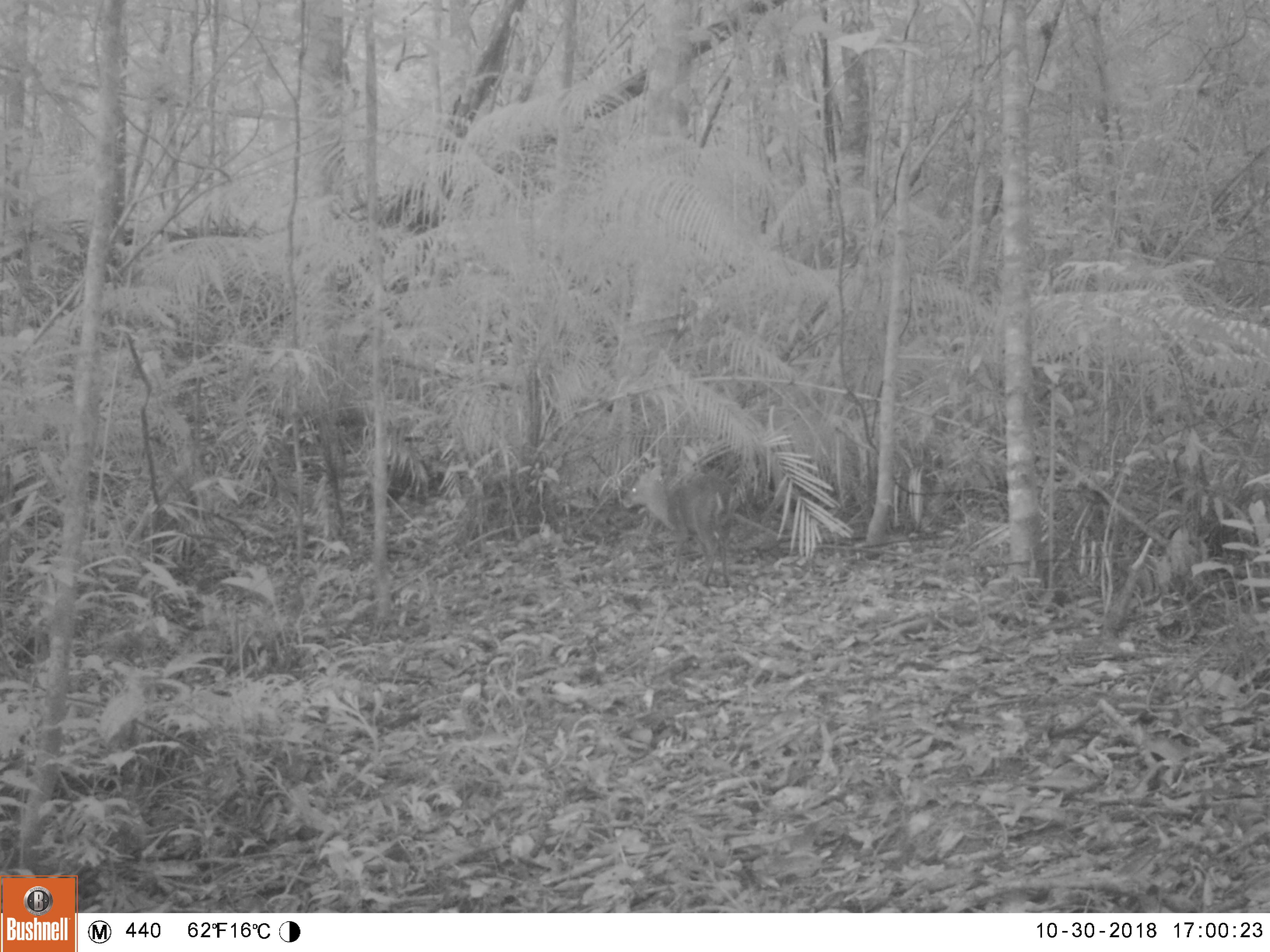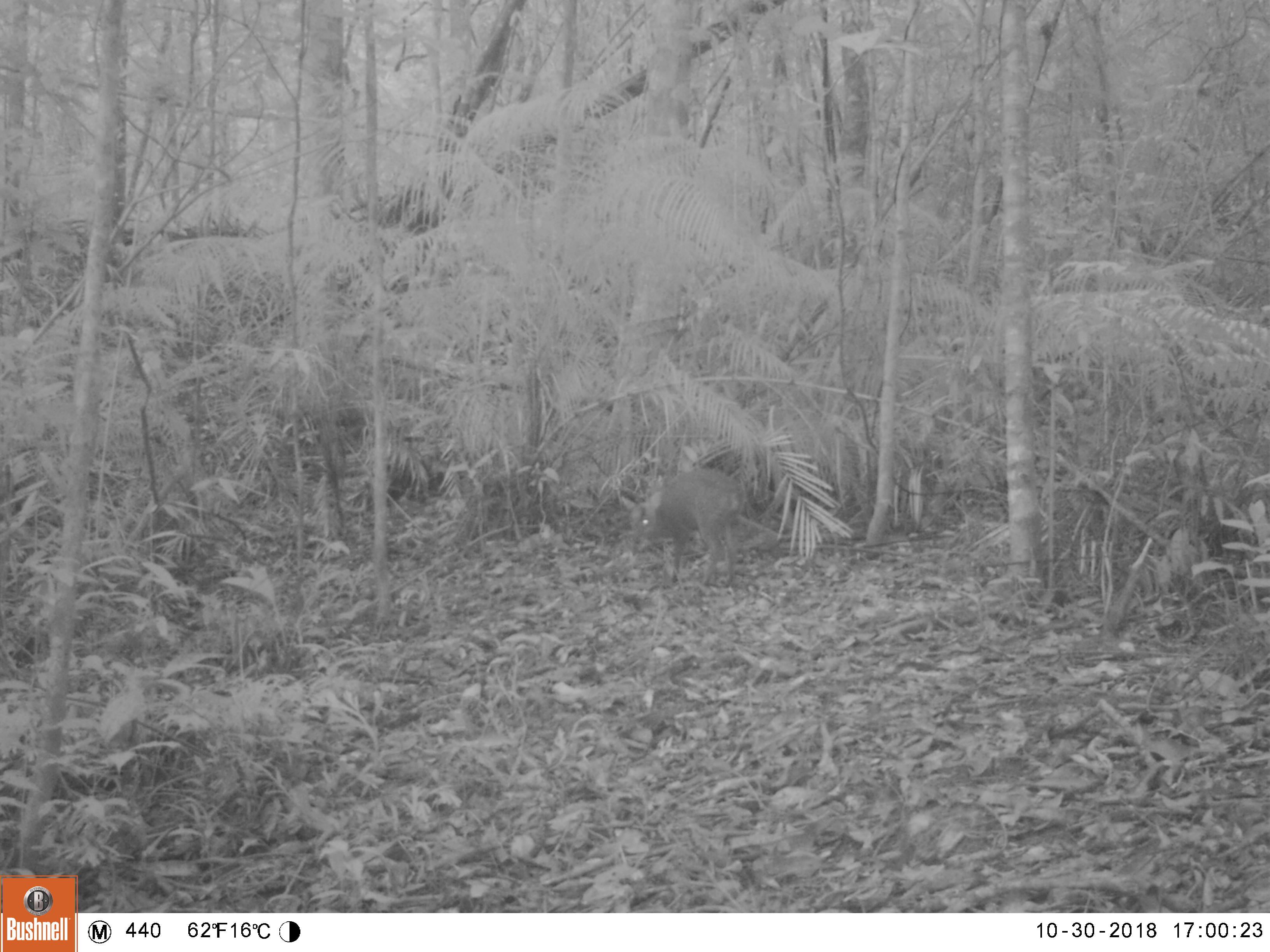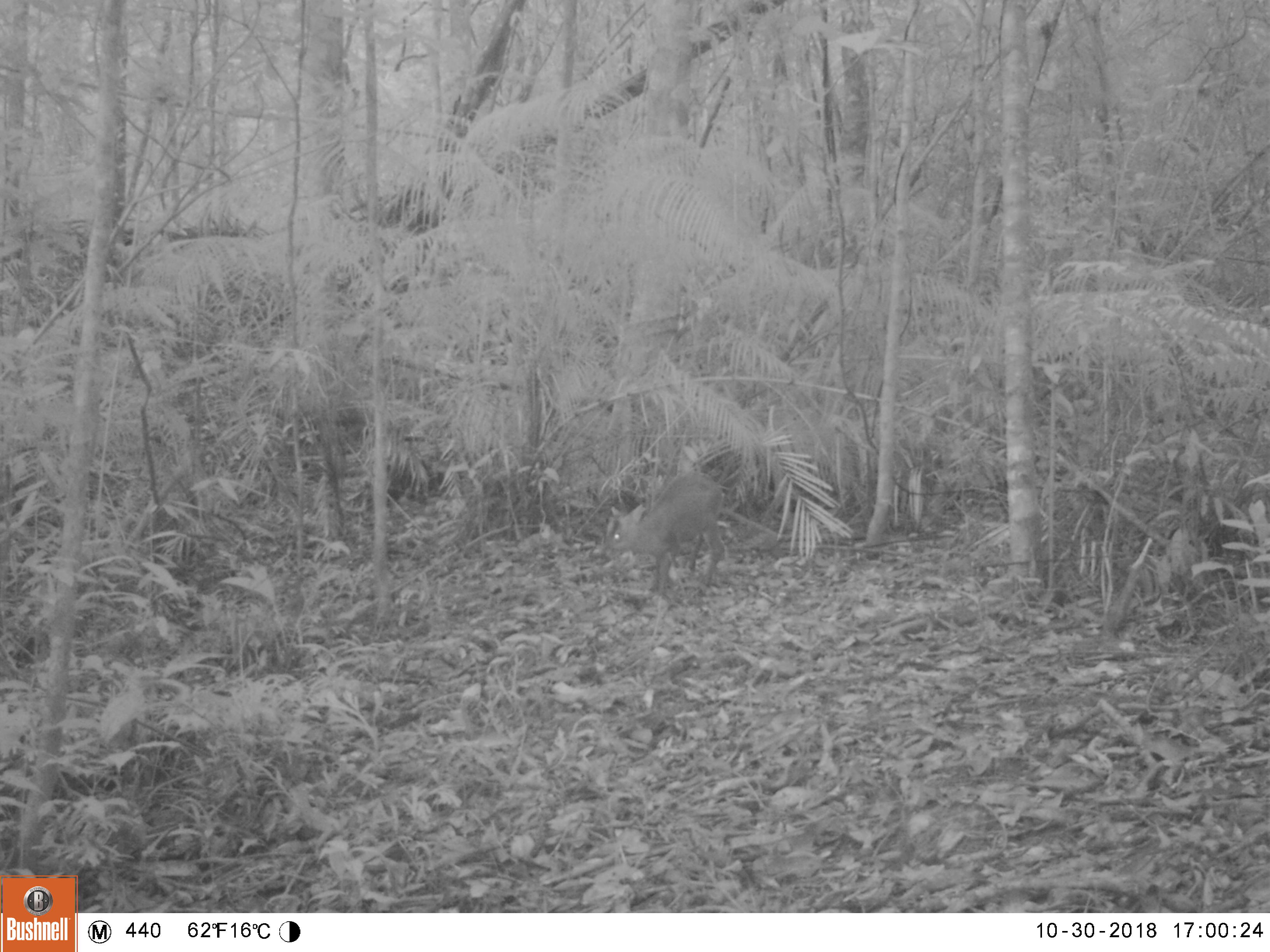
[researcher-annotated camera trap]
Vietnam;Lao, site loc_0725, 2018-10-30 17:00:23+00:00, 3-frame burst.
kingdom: Animalia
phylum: Chordata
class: Mammalia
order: Artiodactyla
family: Cervidae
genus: Muntiacus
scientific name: Muntiacus rooseveltorum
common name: roosevelt's muntjac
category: roosevelts muntjac group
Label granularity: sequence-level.